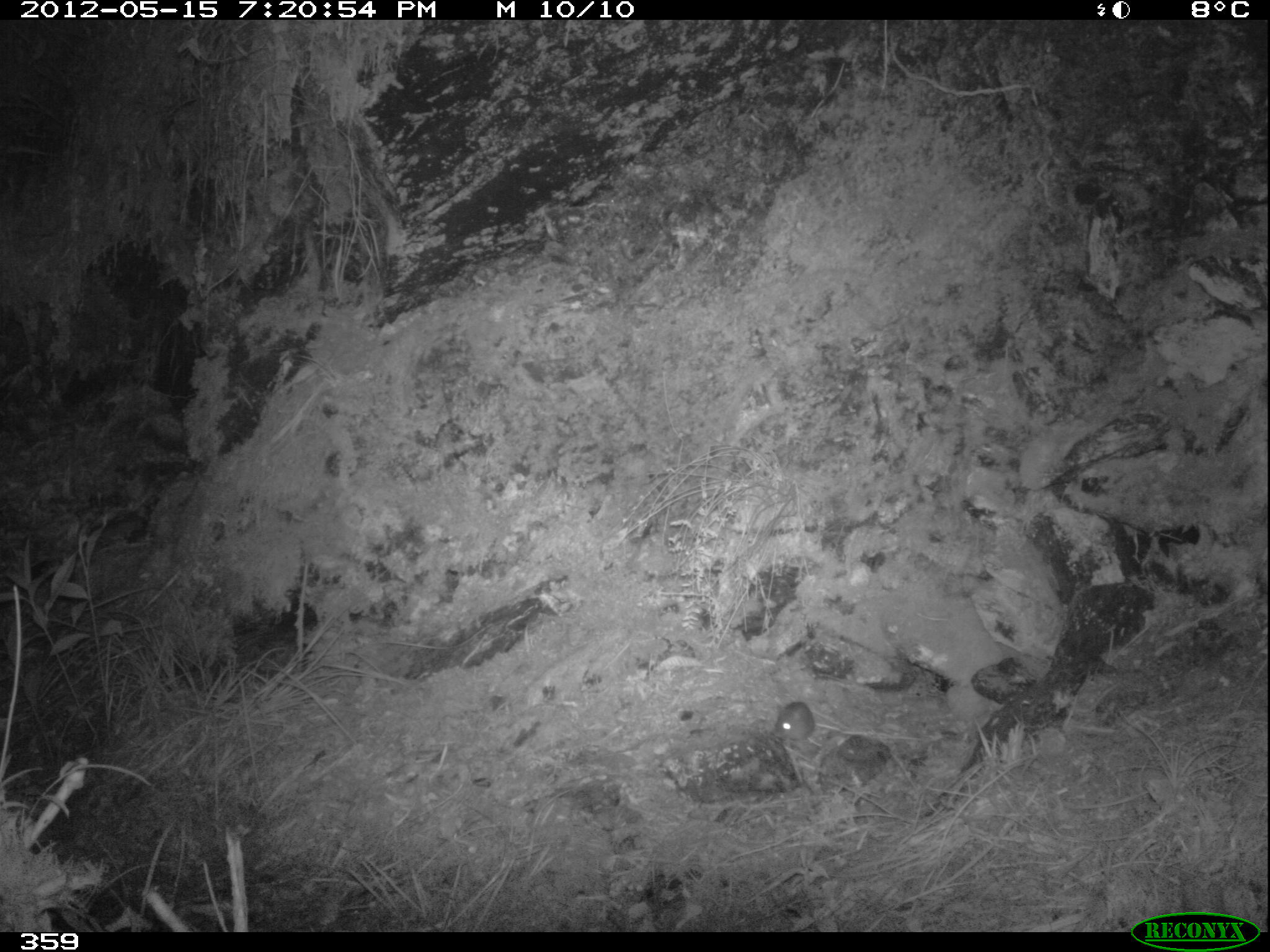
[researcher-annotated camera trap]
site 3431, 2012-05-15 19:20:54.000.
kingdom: Animalia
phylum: Chordata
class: Mammalia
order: Rodentia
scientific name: Rodentia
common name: rodents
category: unknown rodent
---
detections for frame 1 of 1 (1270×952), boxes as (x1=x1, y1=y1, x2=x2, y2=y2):
unknown rodent: (x1=769, y1=700, x2=815, y2=743)